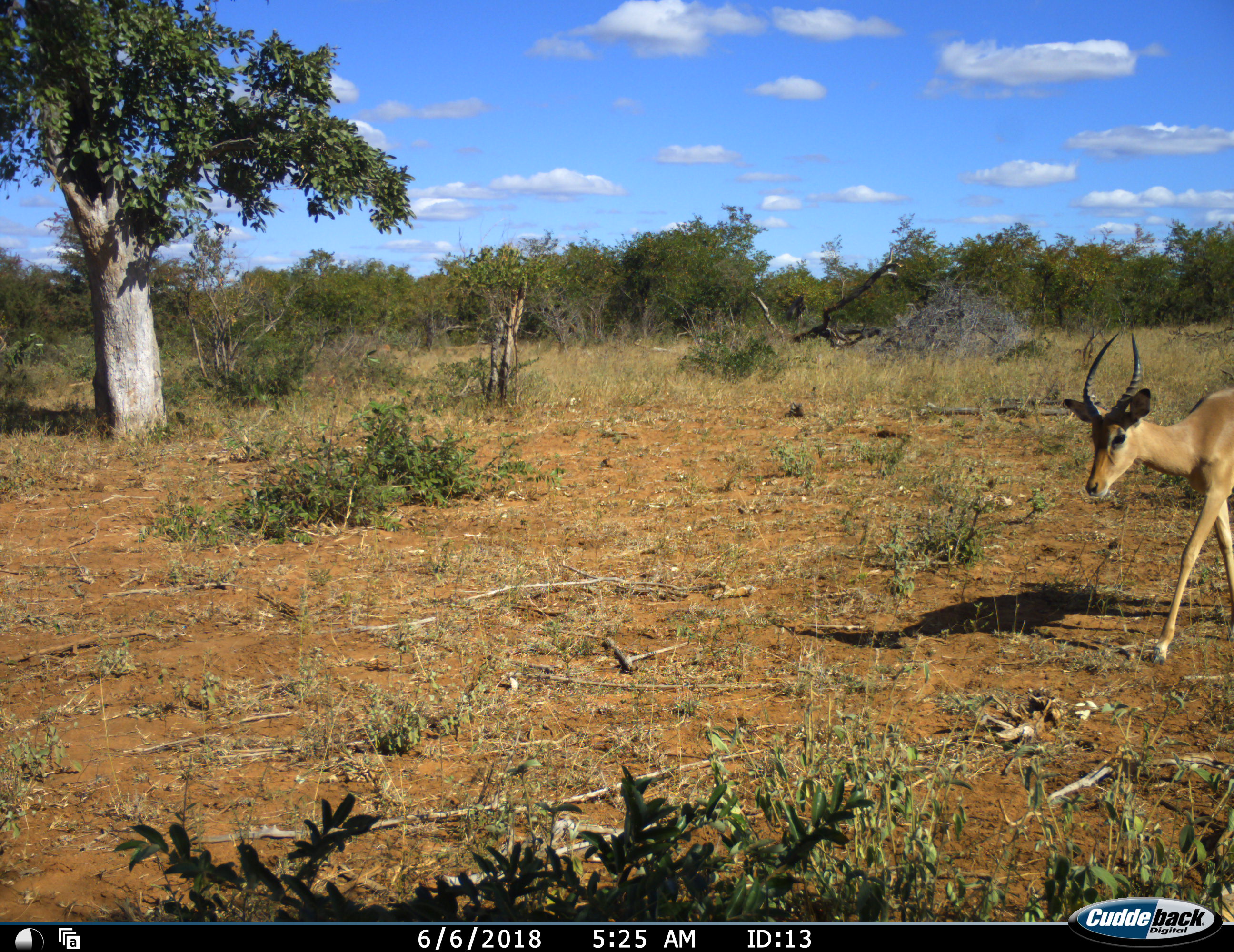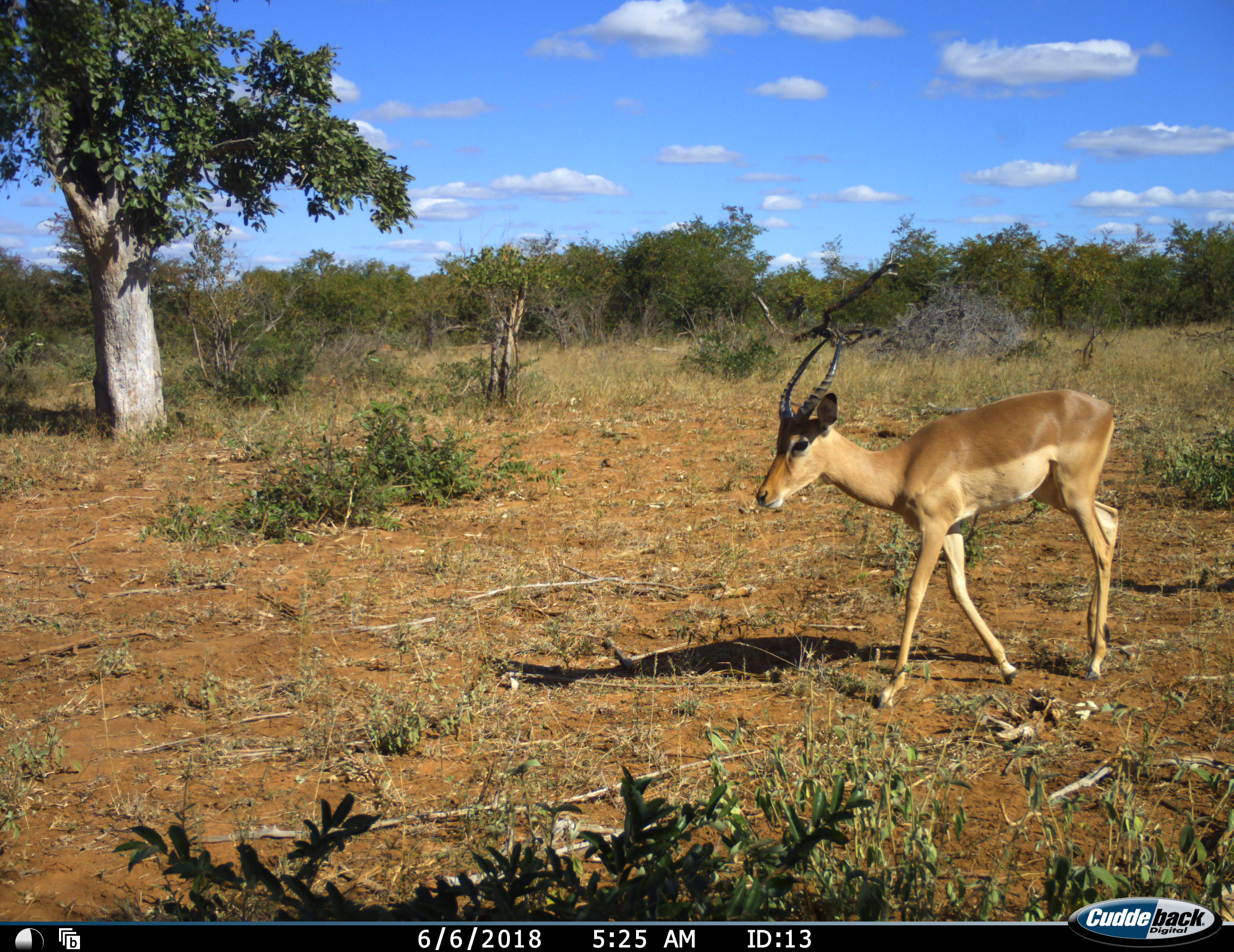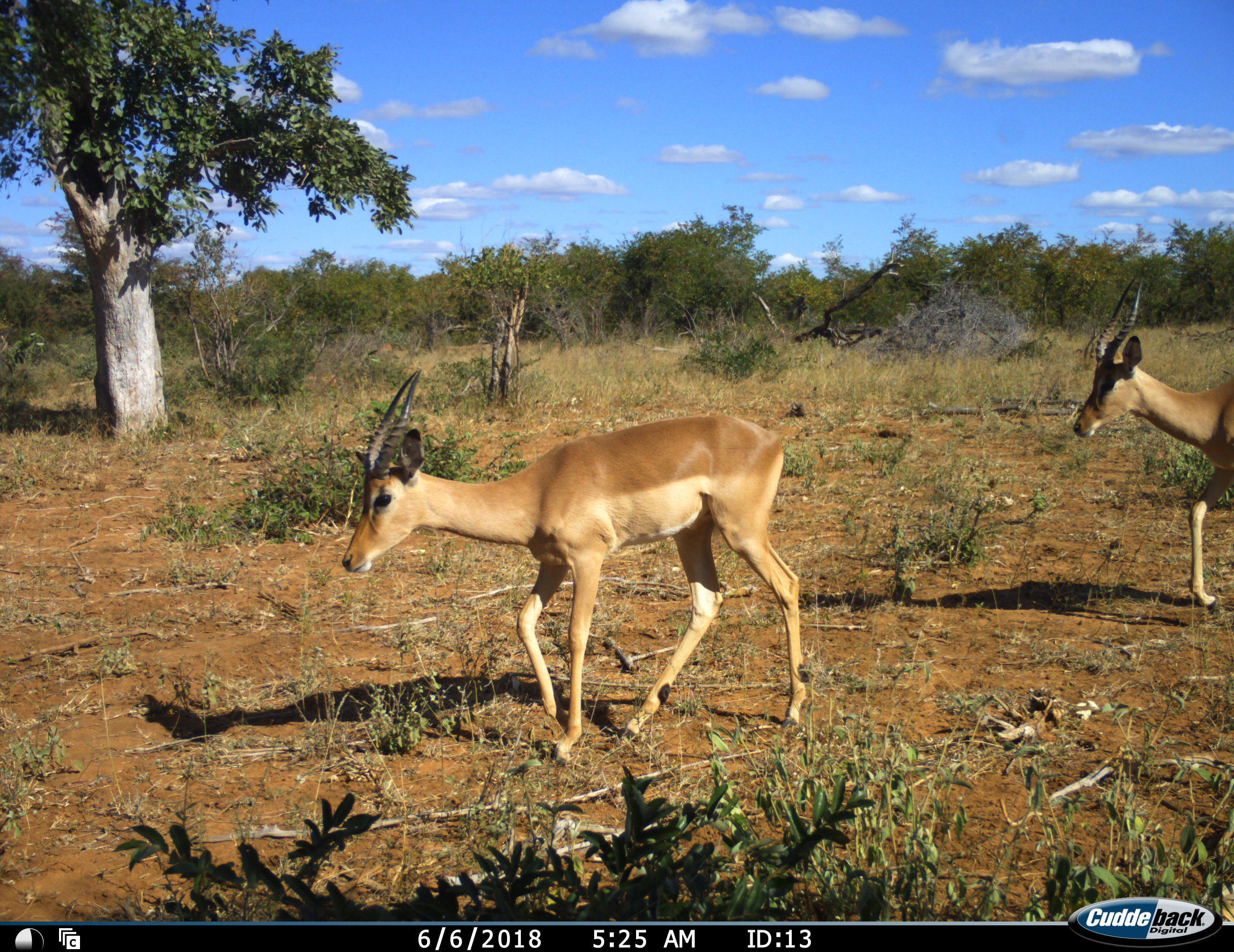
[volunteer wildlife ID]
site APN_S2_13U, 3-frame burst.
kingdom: Animalia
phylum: Chordata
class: Mammalia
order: Artiodactyla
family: Bovidae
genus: Aepyceros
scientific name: Aepyceros melampus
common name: impala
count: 2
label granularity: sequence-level